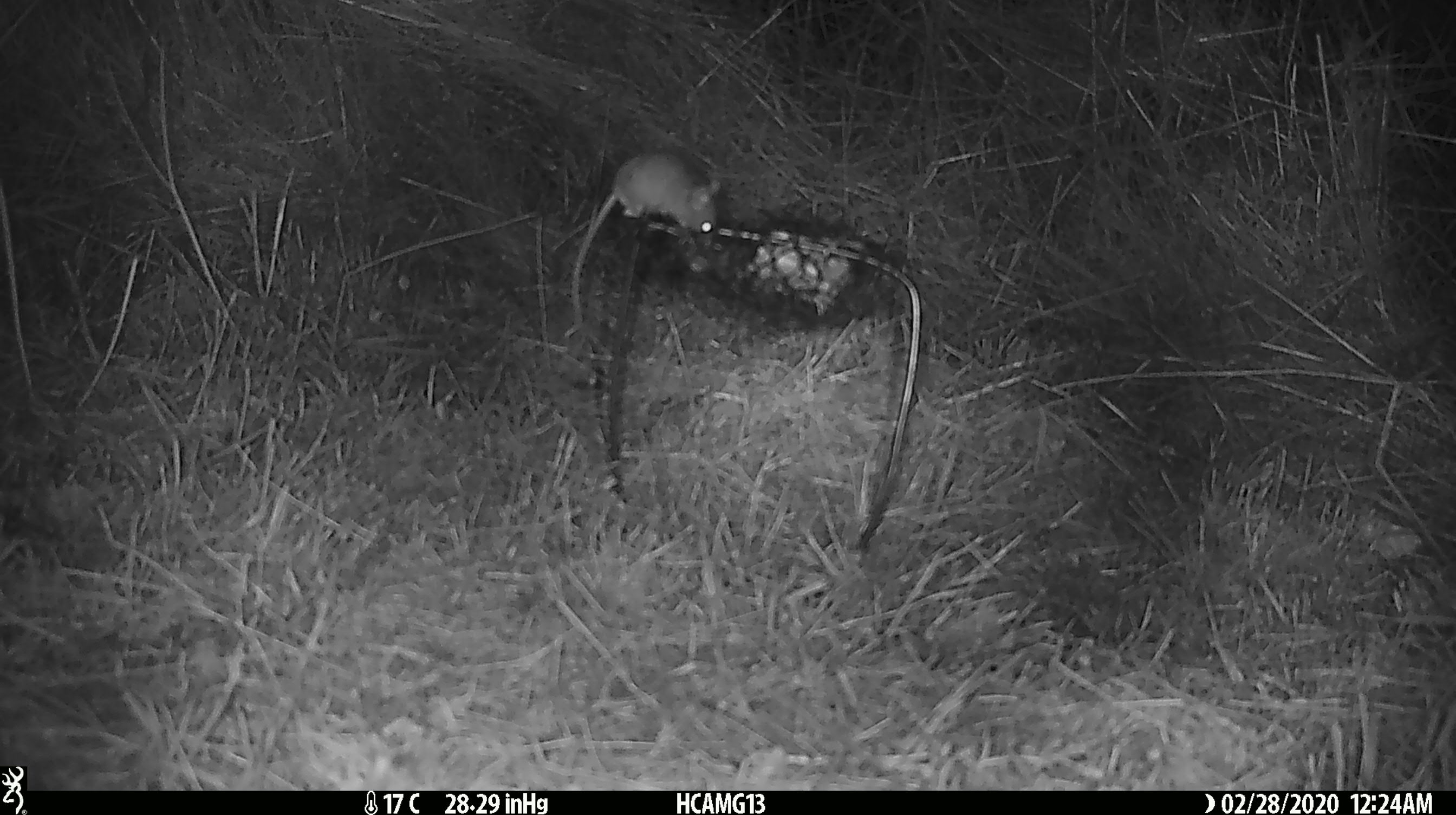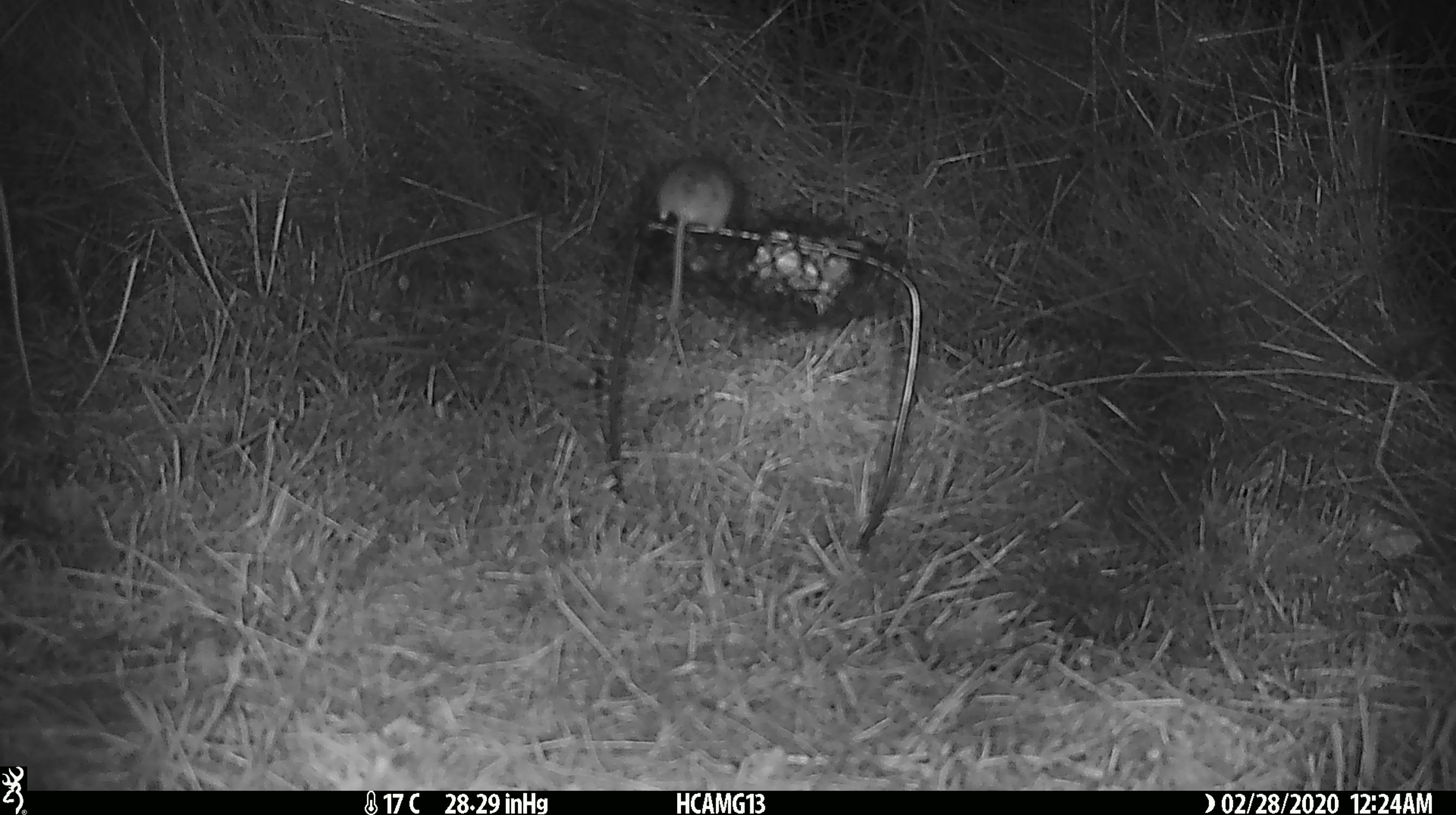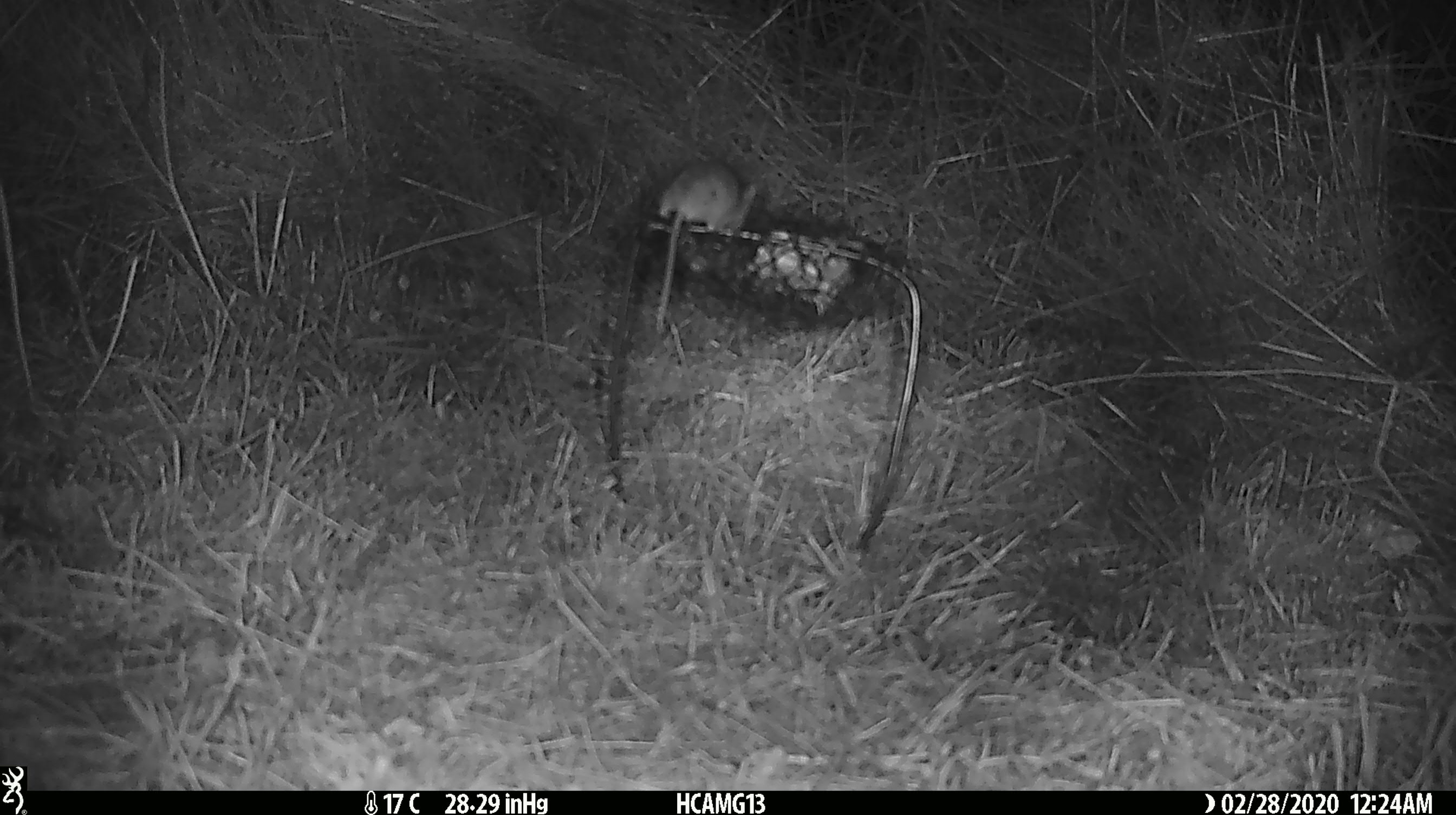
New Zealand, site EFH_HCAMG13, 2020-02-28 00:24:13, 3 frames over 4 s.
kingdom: Animalia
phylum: Chordata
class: Mammalia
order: Rodentia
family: Muridae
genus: Mus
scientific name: Mus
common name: mouse